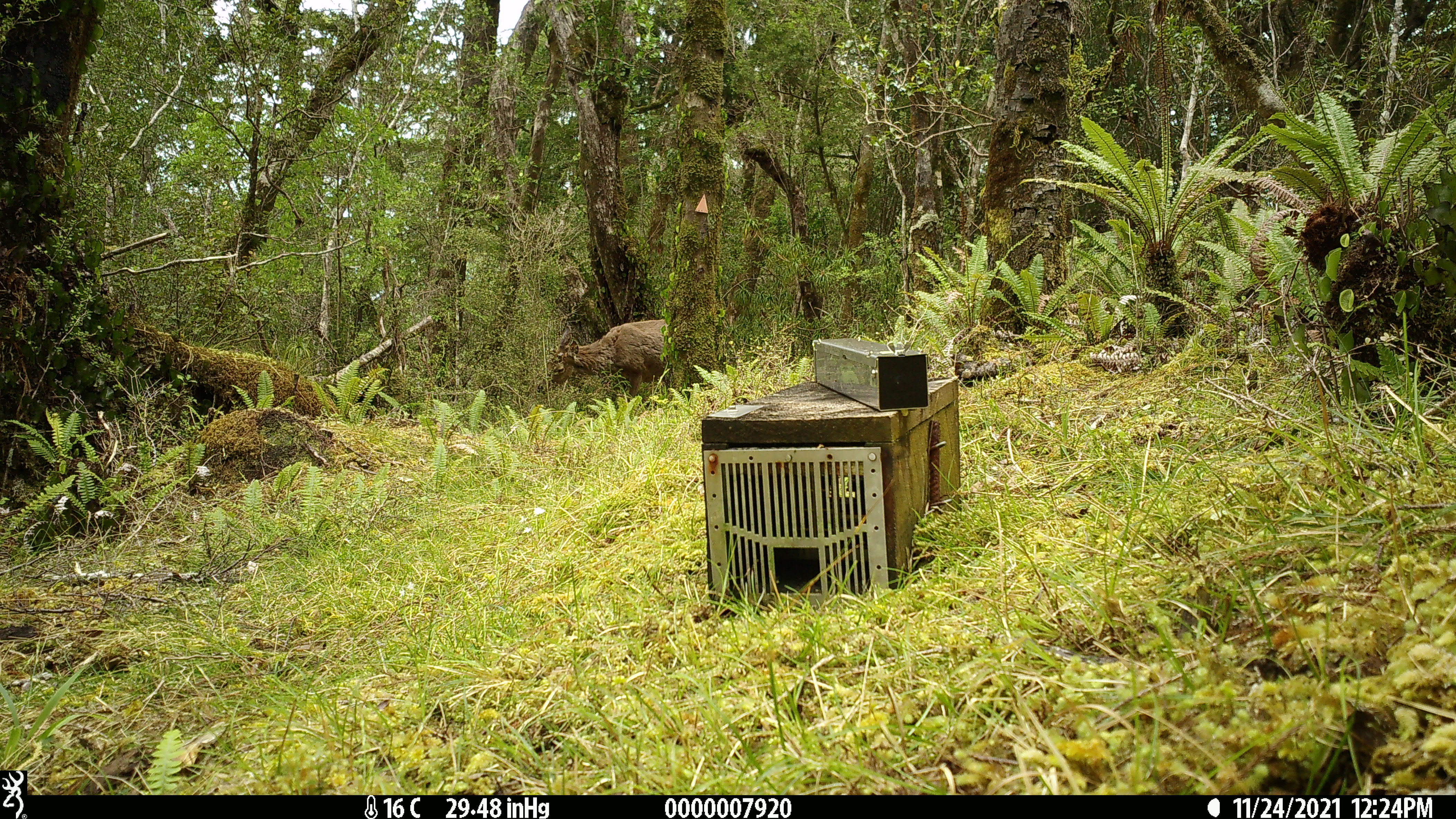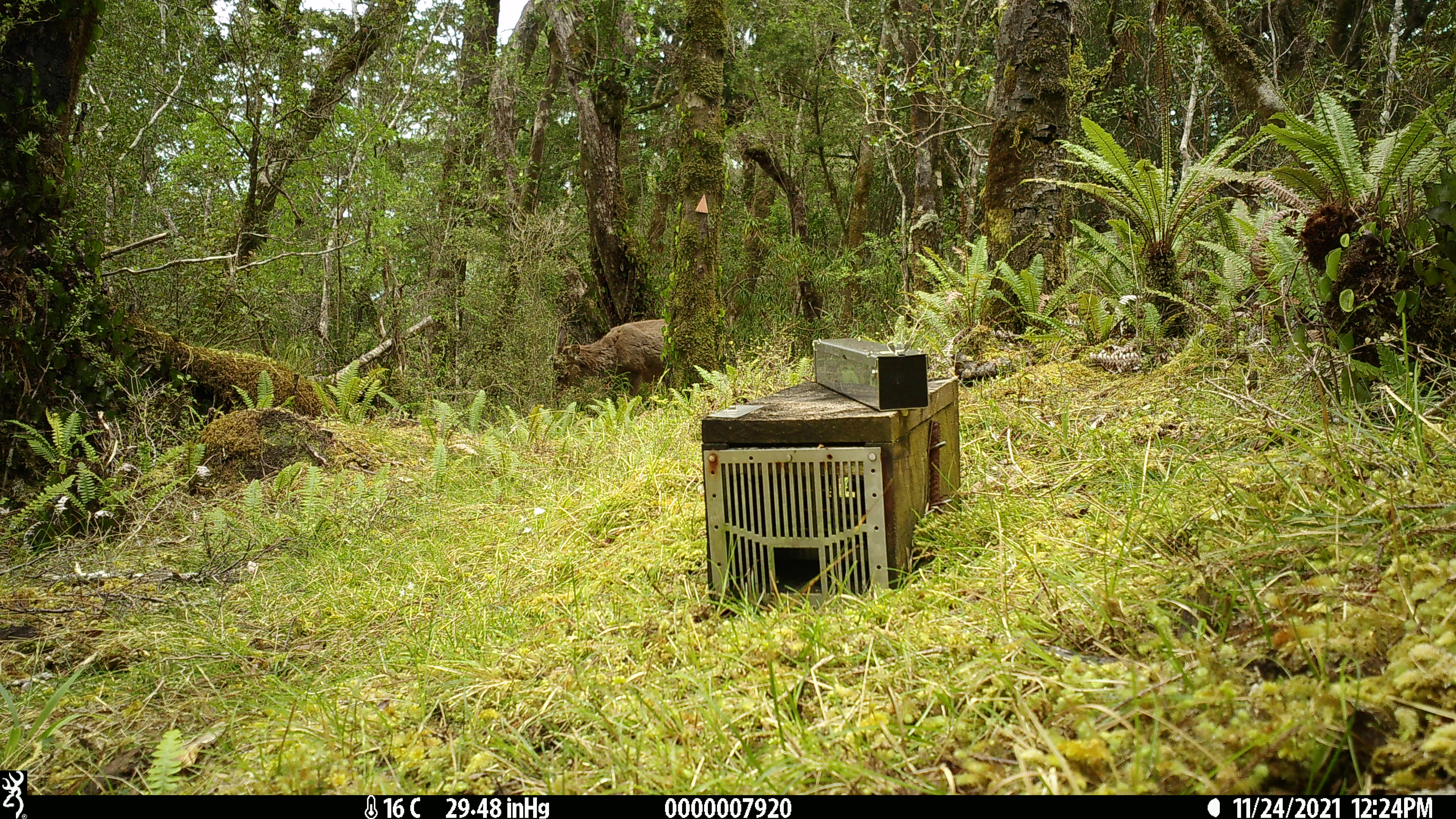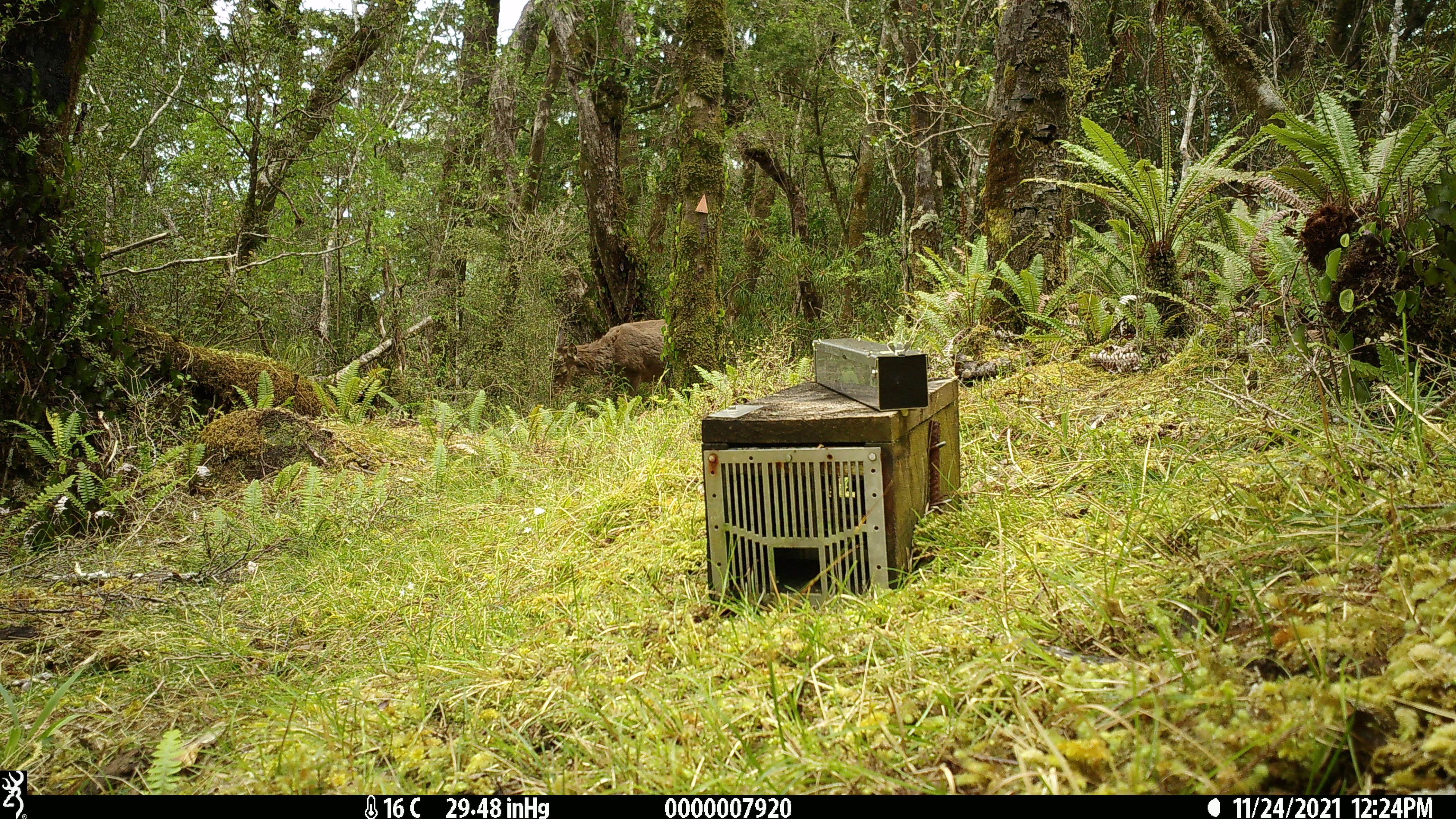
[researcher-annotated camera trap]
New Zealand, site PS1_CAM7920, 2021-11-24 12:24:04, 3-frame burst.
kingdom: Animalia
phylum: Chordata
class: Mammalia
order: Artiodactyla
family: Cervidae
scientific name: Cervidae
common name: deer